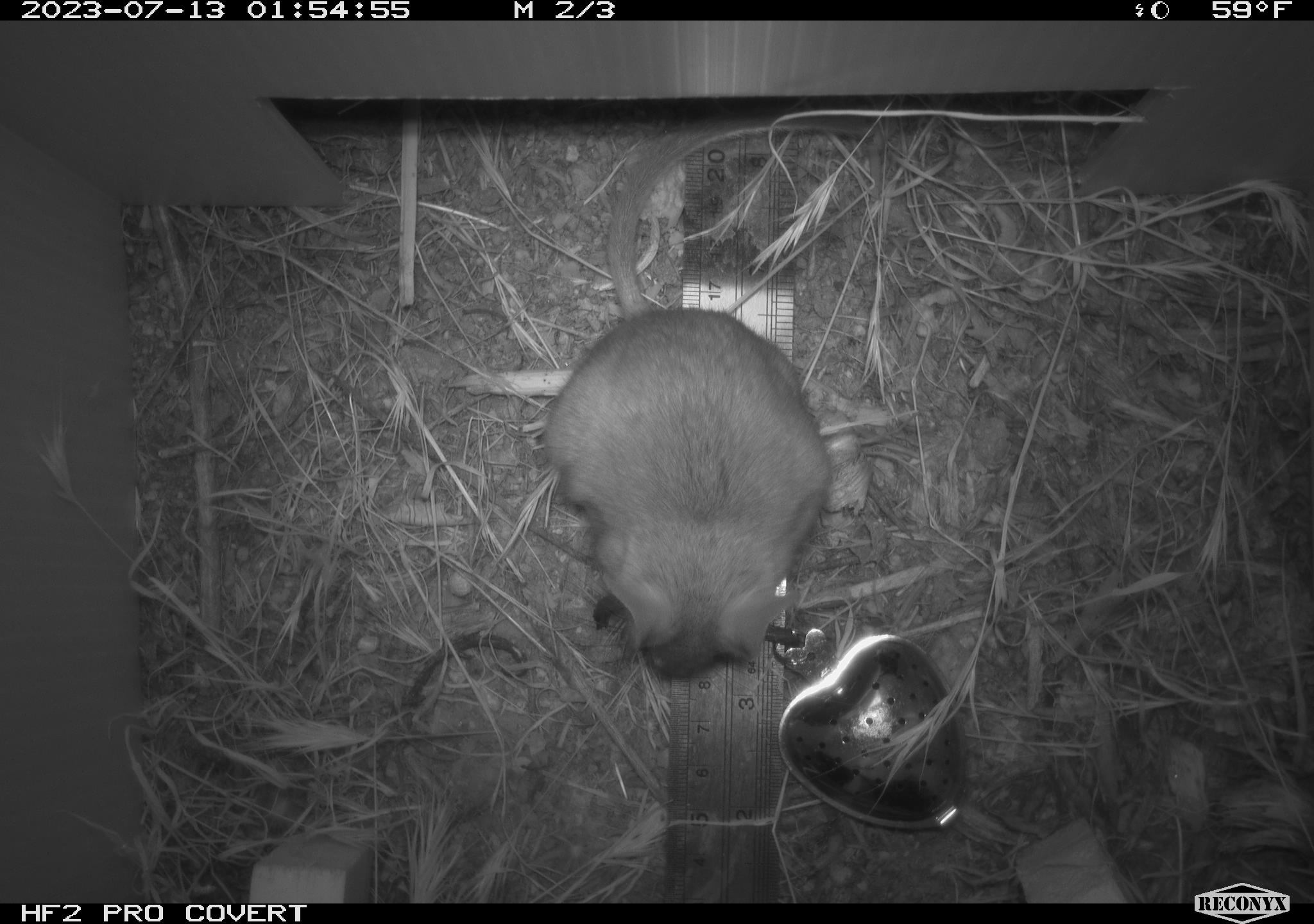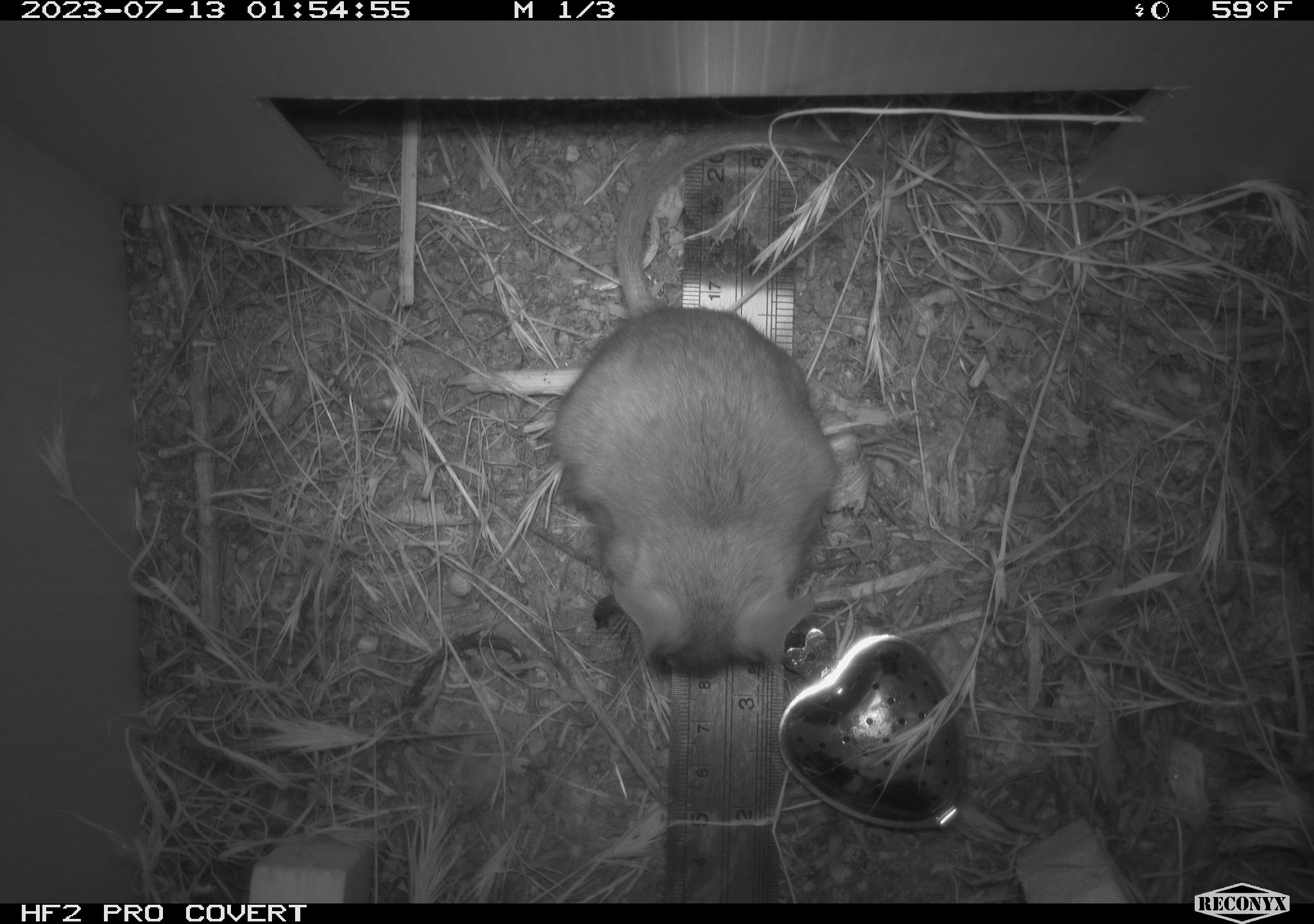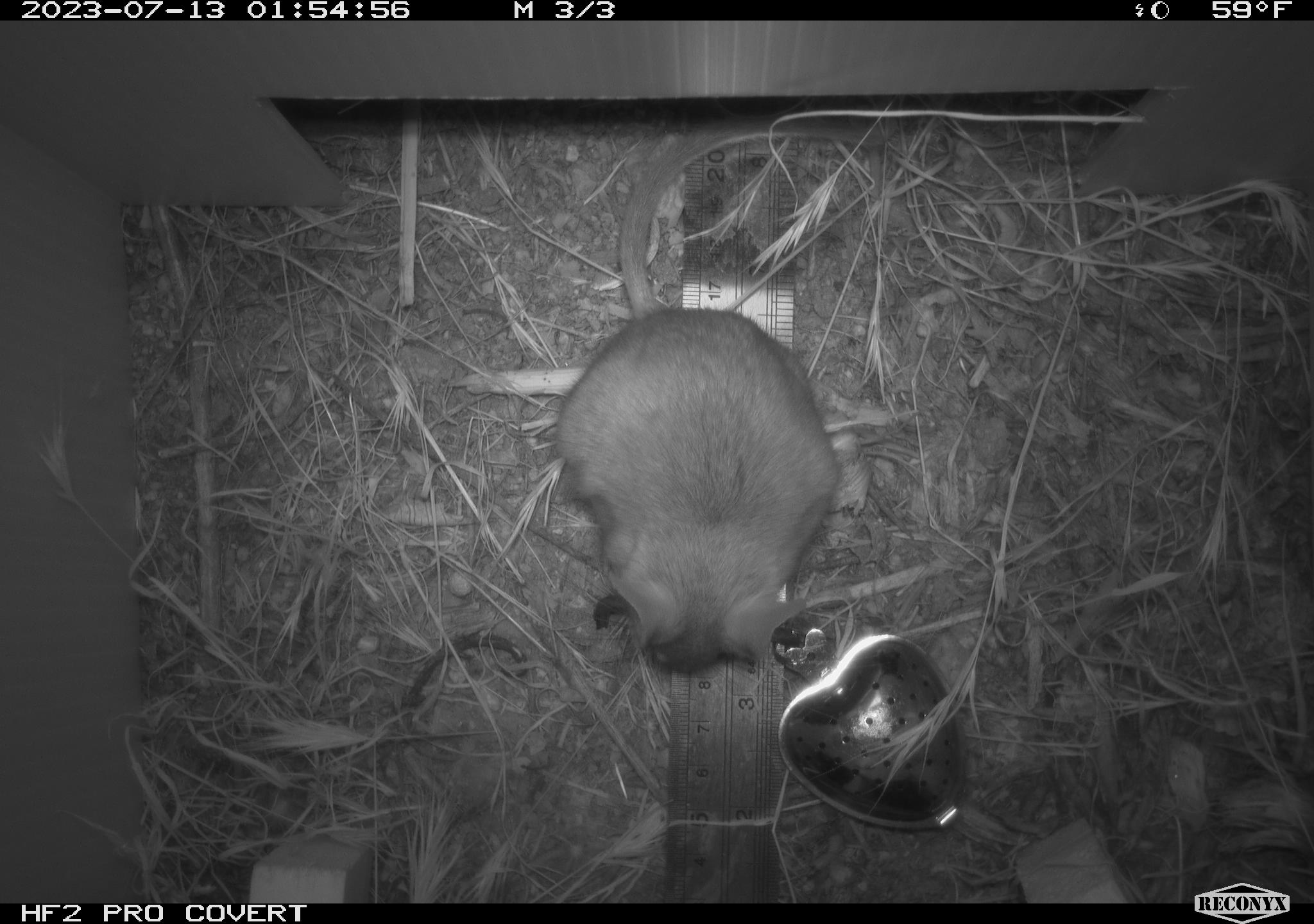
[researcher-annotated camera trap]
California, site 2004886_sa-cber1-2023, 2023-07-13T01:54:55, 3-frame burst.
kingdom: Animalia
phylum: Chordata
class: Mammalia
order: Rodentia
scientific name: Rodentia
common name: woodrat or rat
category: woodrat or rat species